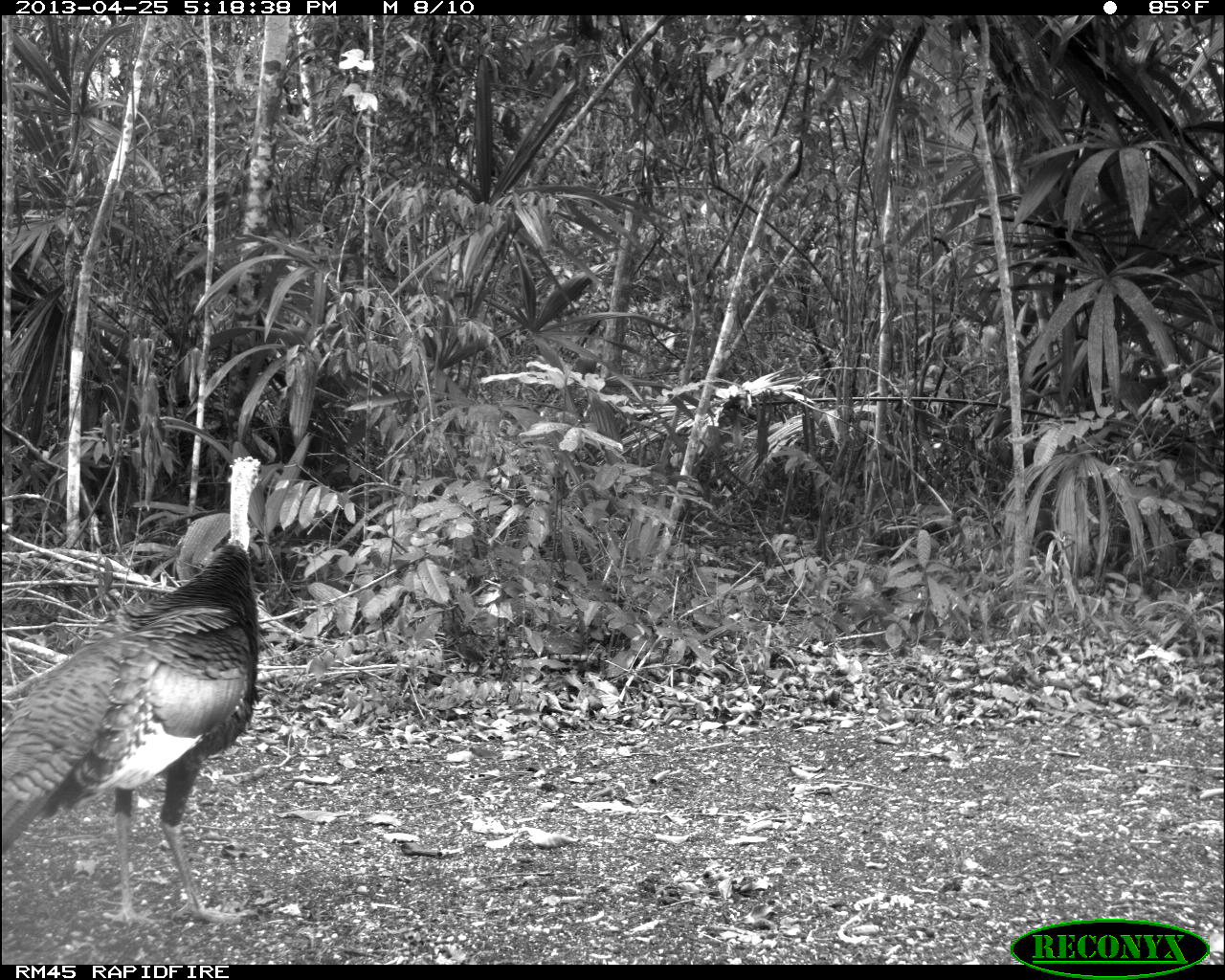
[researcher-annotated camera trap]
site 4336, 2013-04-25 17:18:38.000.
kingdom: Animalia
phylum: Chordata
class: Aves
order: Galliformes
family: Phasianidae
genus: Meleagris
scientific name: Meleagris ocellata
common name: ocellated turkey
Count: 1.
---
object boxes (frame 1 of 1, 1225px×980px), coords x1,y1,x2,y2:
meleagris ocellata: 0,452,286,923